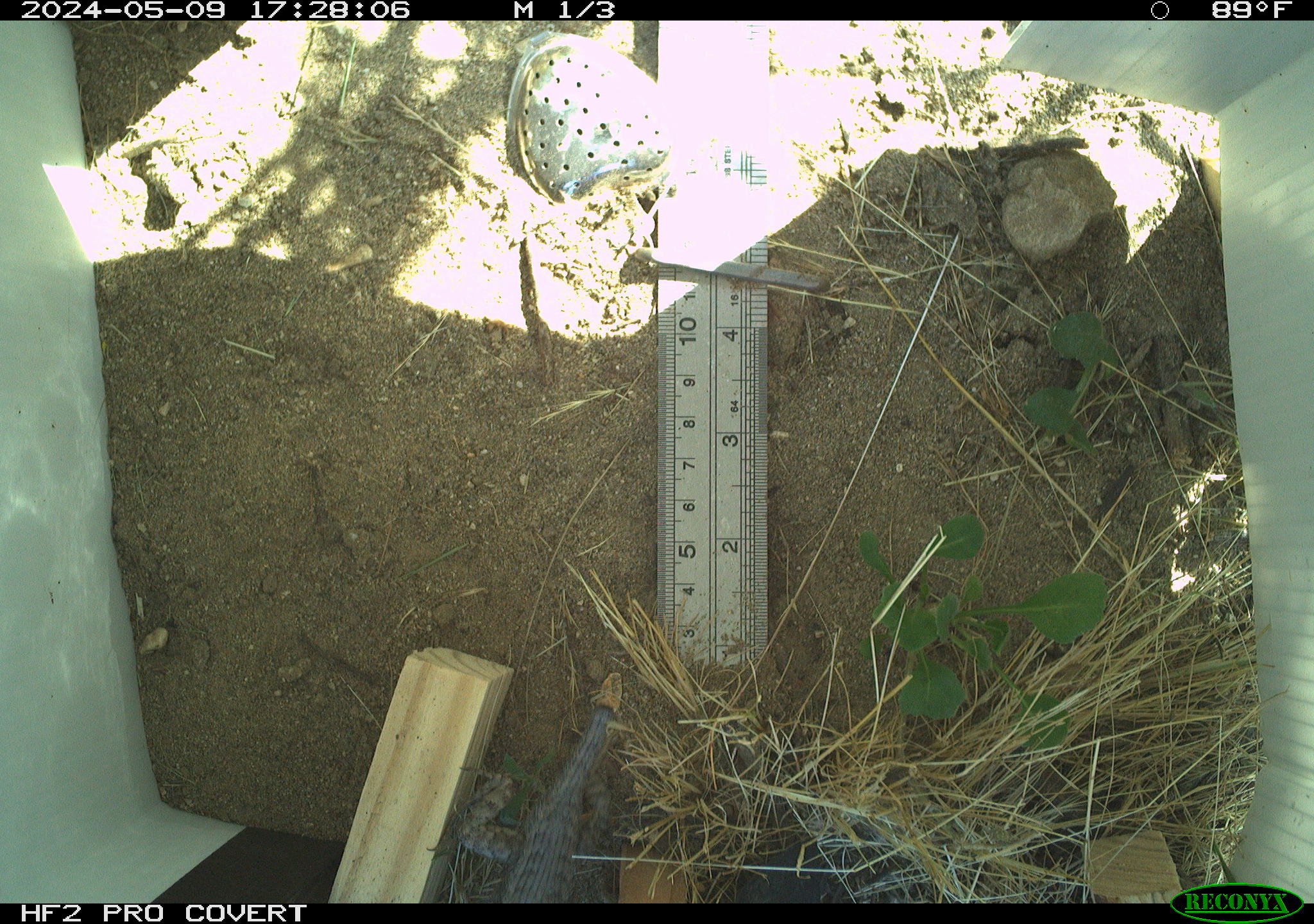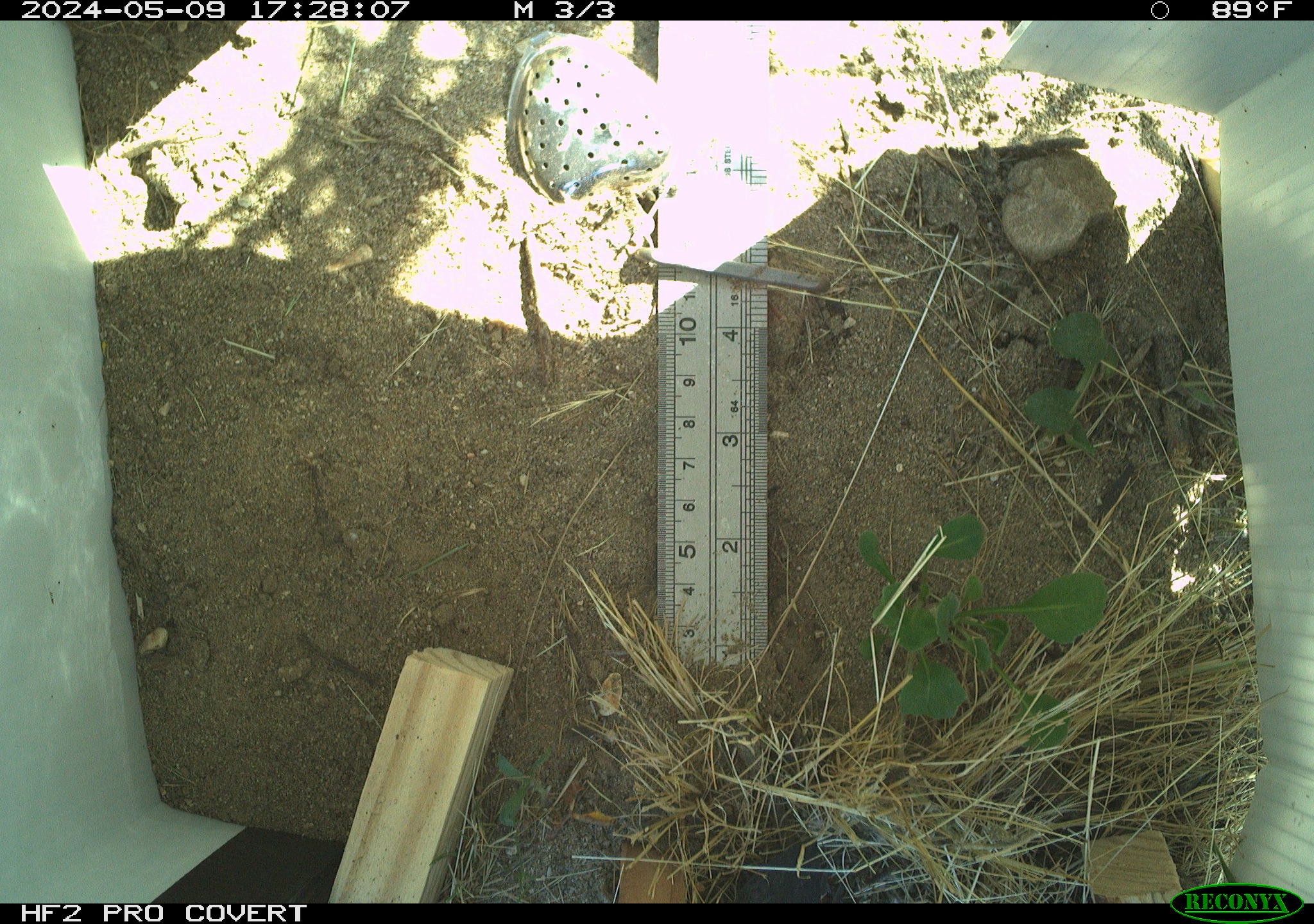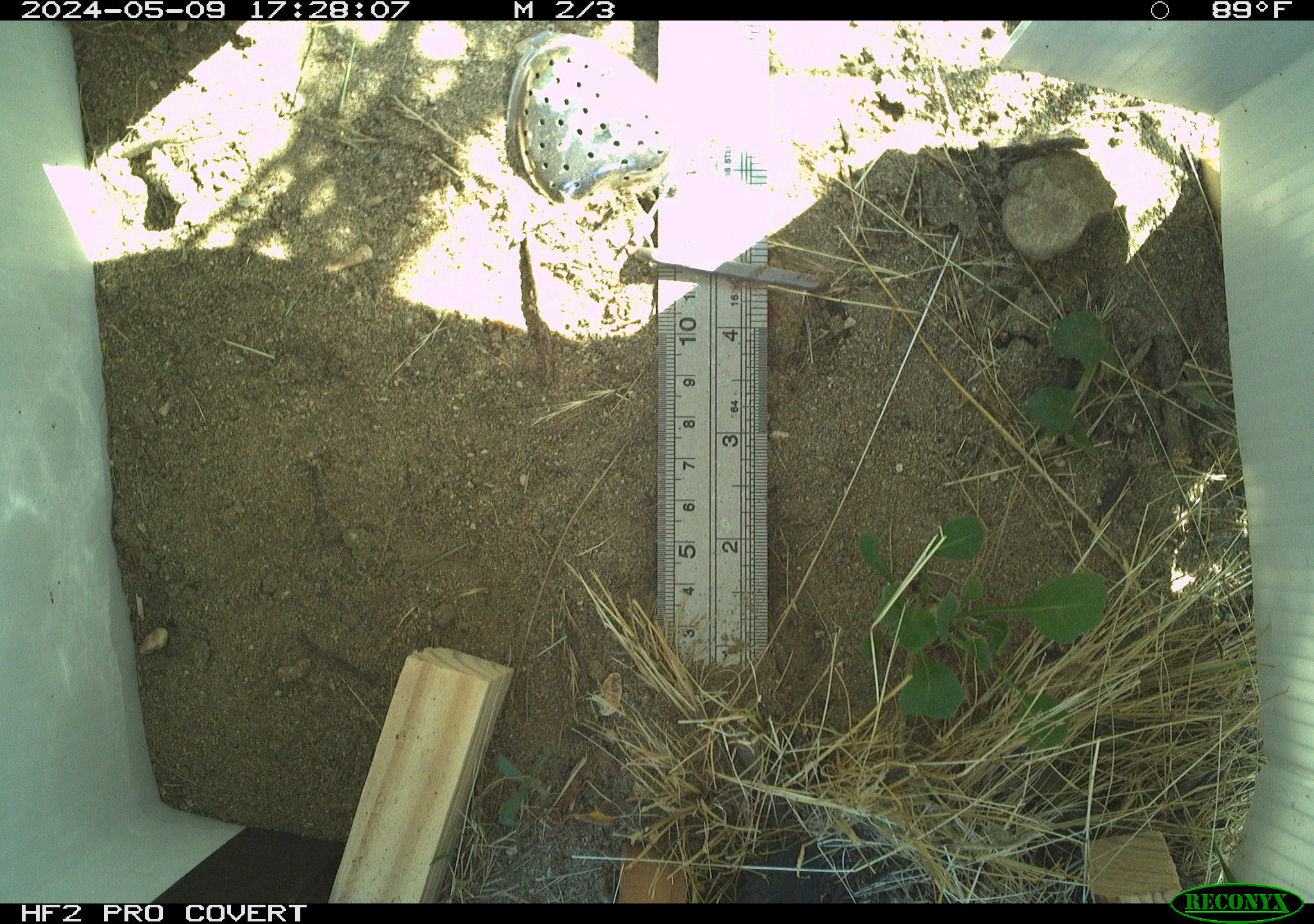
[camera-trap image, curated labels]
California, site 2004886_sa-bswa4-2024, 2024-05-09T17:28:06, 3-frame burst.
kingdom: Animalia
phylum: Chordata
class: Reptilia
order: Squamata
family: Phrynosomatidae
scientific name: Phrynosomatidae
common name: north american spiny lizards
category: sceloporus/uta species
Sceloporus/uta species (north american spiny lizards) (Phrynosomatidae).